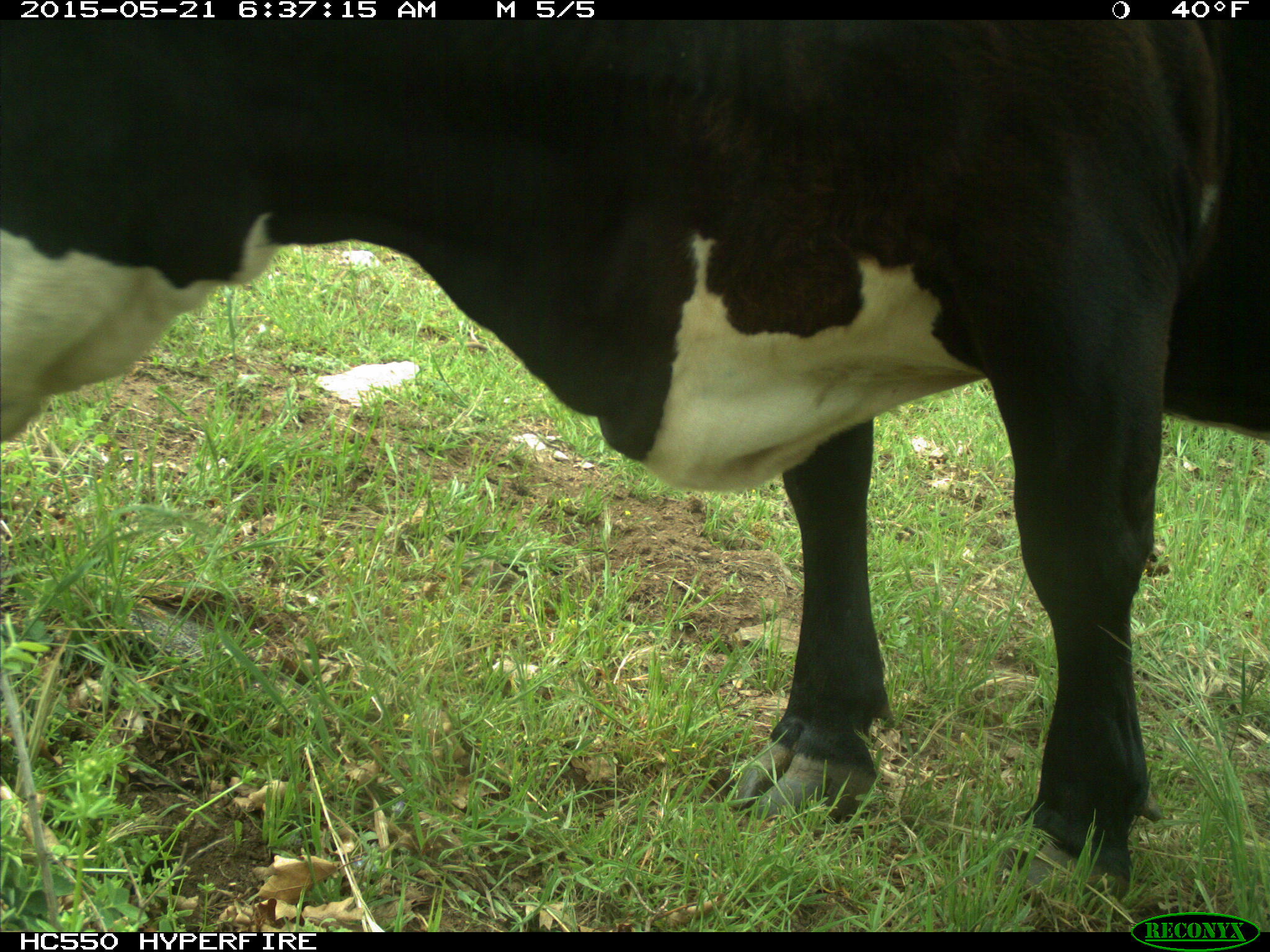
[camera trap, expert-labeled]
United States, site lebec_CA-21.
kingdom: Animalia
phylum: Chordata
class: Mammalia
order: Artiodactyla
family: Bovidae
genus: Bos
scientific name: Bos taurus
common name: domestic cow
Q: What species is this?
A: Bos taurus (domestic cow).